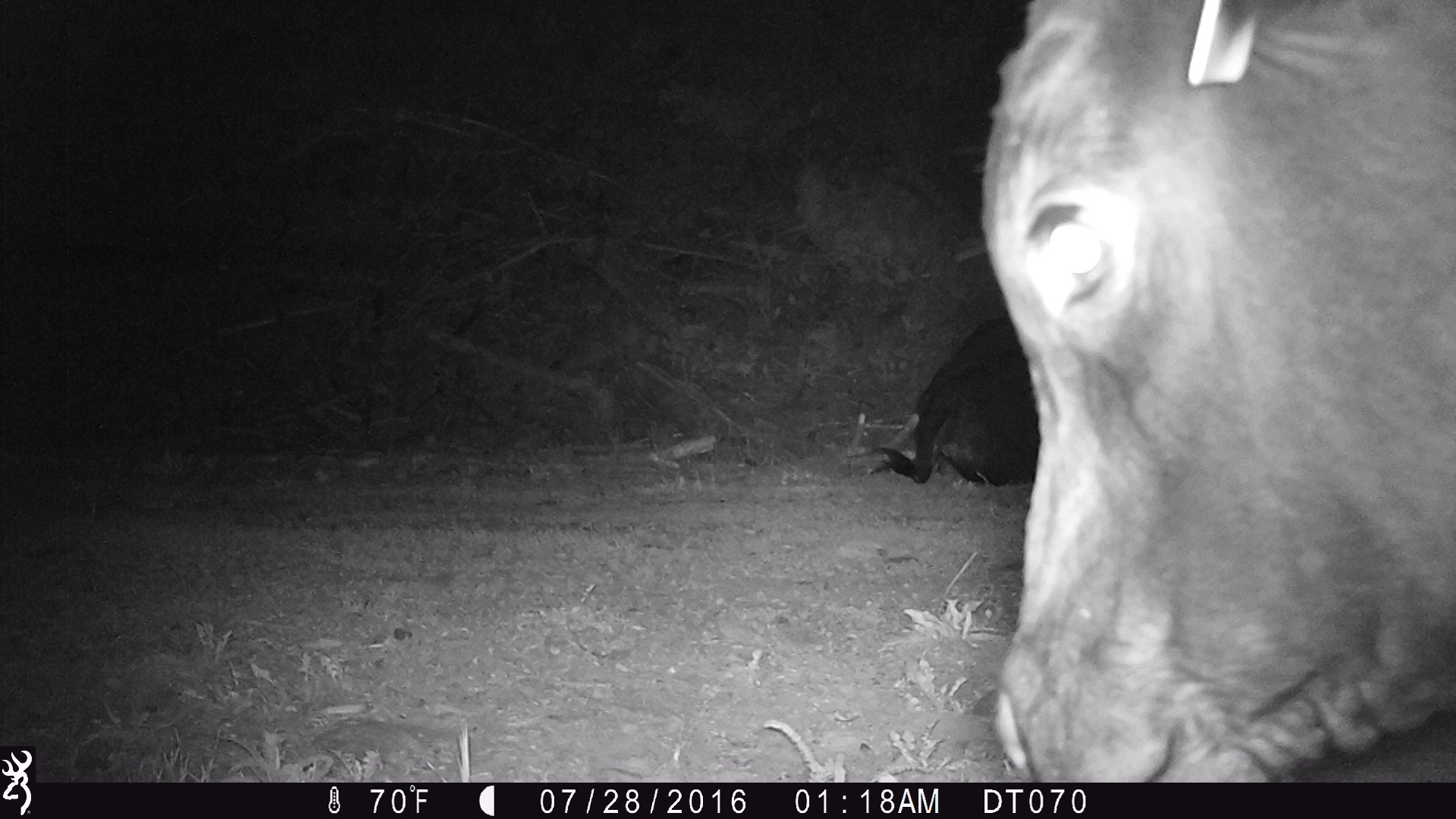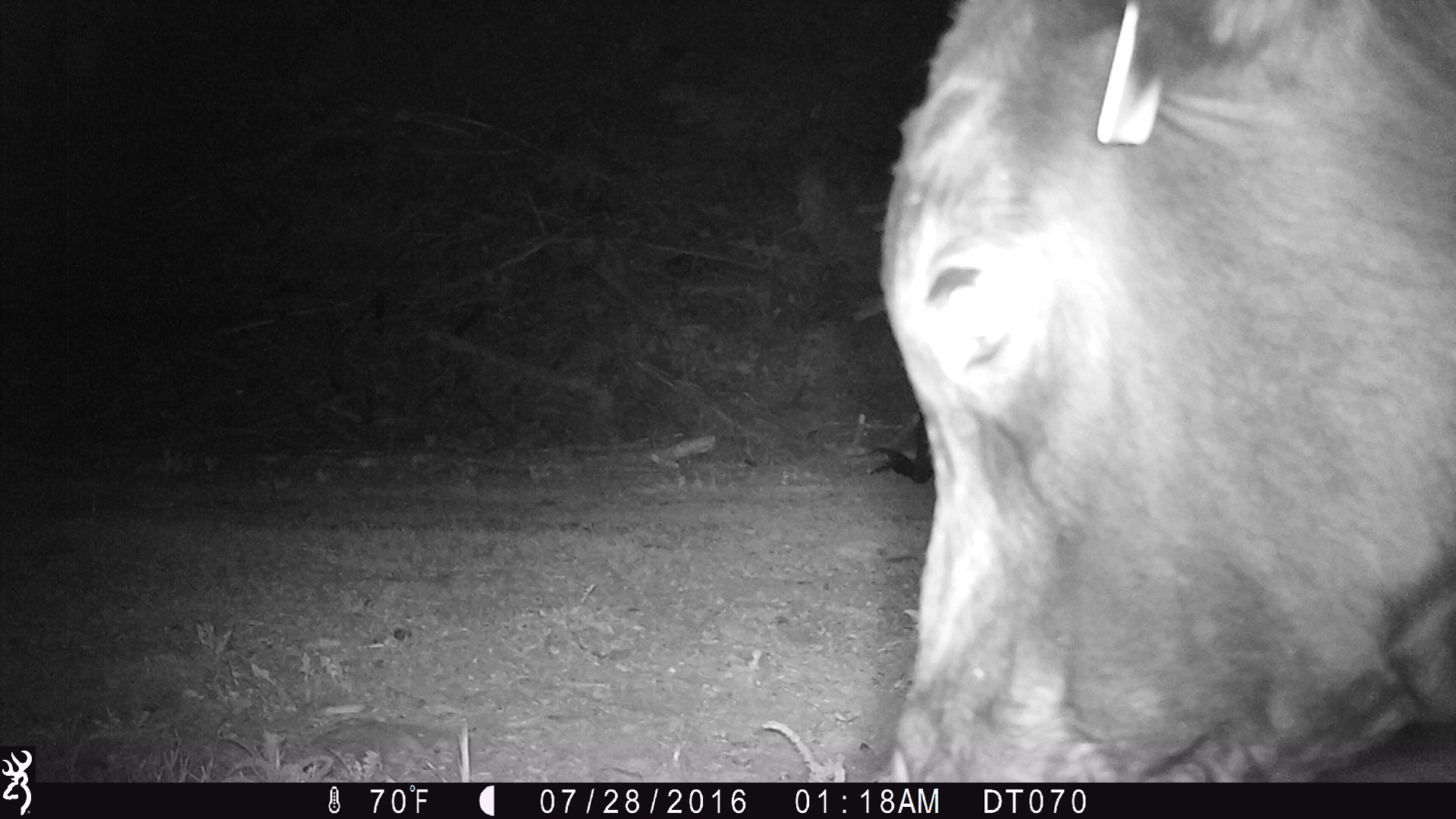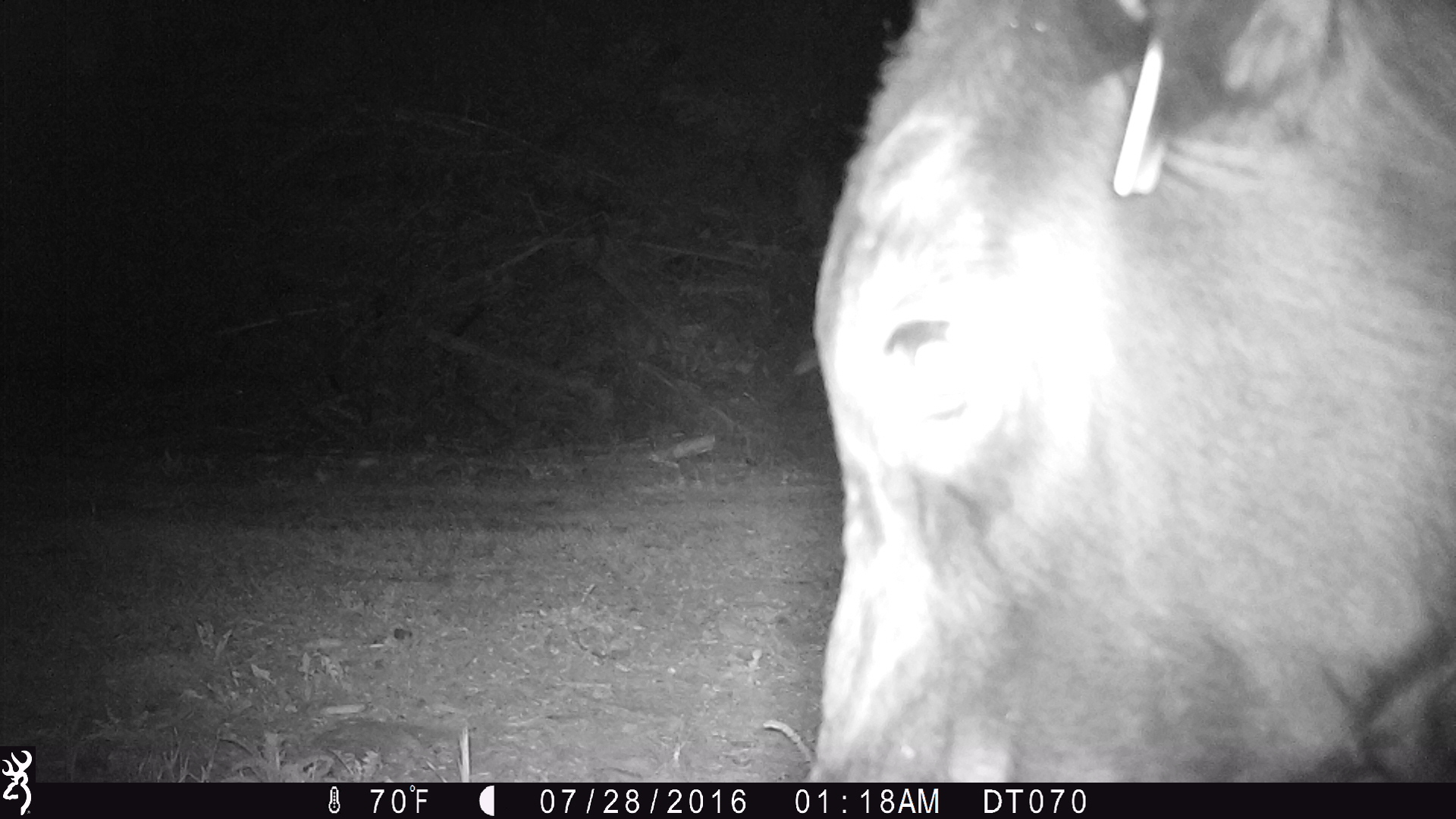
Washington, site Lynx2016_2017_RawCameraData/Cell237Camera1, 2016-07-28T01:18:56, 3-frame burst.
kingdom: Animalia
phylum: Chordata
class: Mammalia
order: Artiodactyla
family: Bovidae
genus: Bos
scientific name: Bos taurus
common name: domestic cattle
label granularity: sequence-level